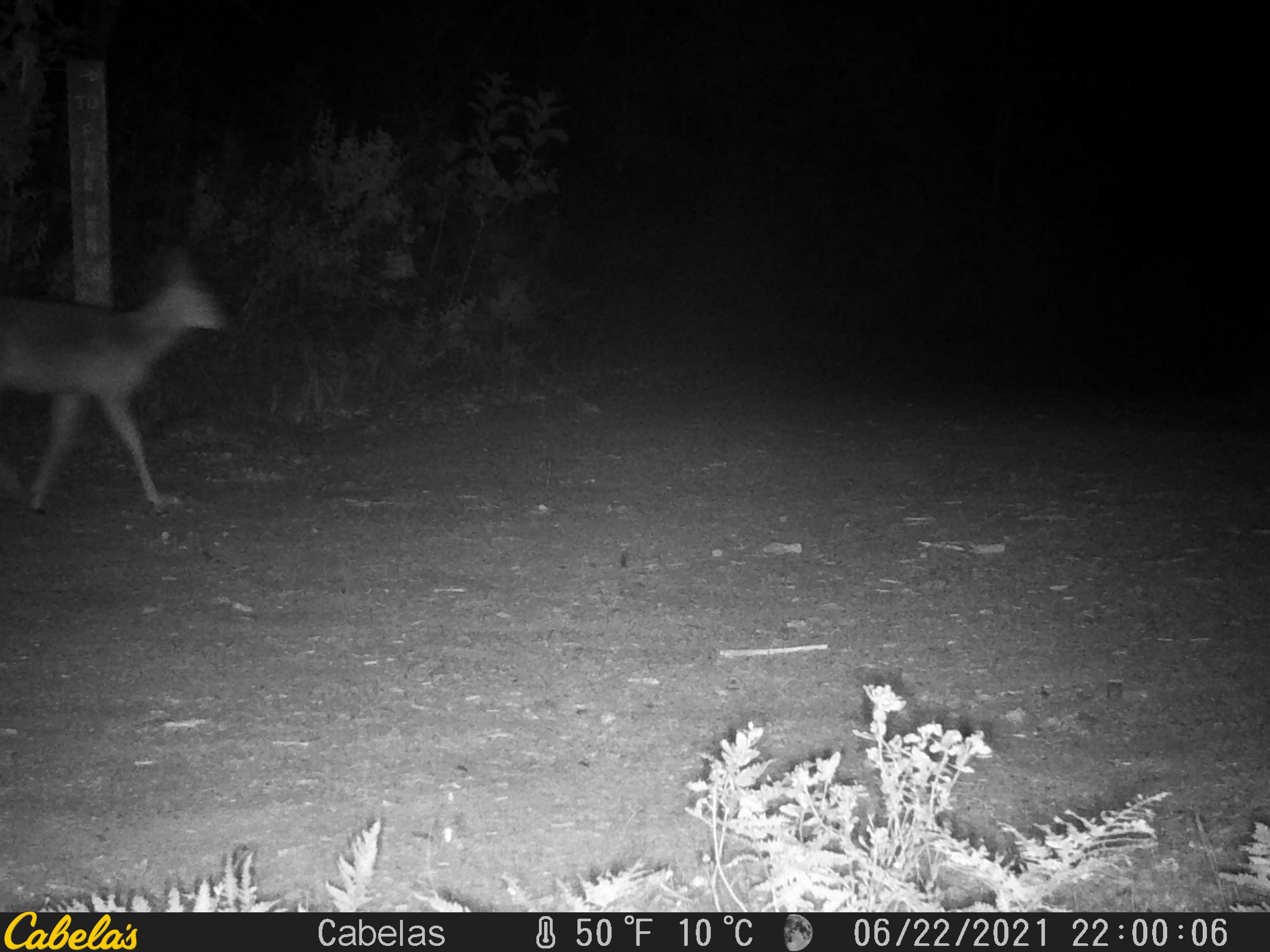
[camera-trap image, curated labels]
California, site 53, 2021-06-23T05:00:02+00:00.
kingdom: Animalia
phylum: Chordata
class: Mammalia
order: Artiodactyla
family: Cervidae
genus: Odocoileus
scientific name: Odocoileus hemionus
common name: mule deer